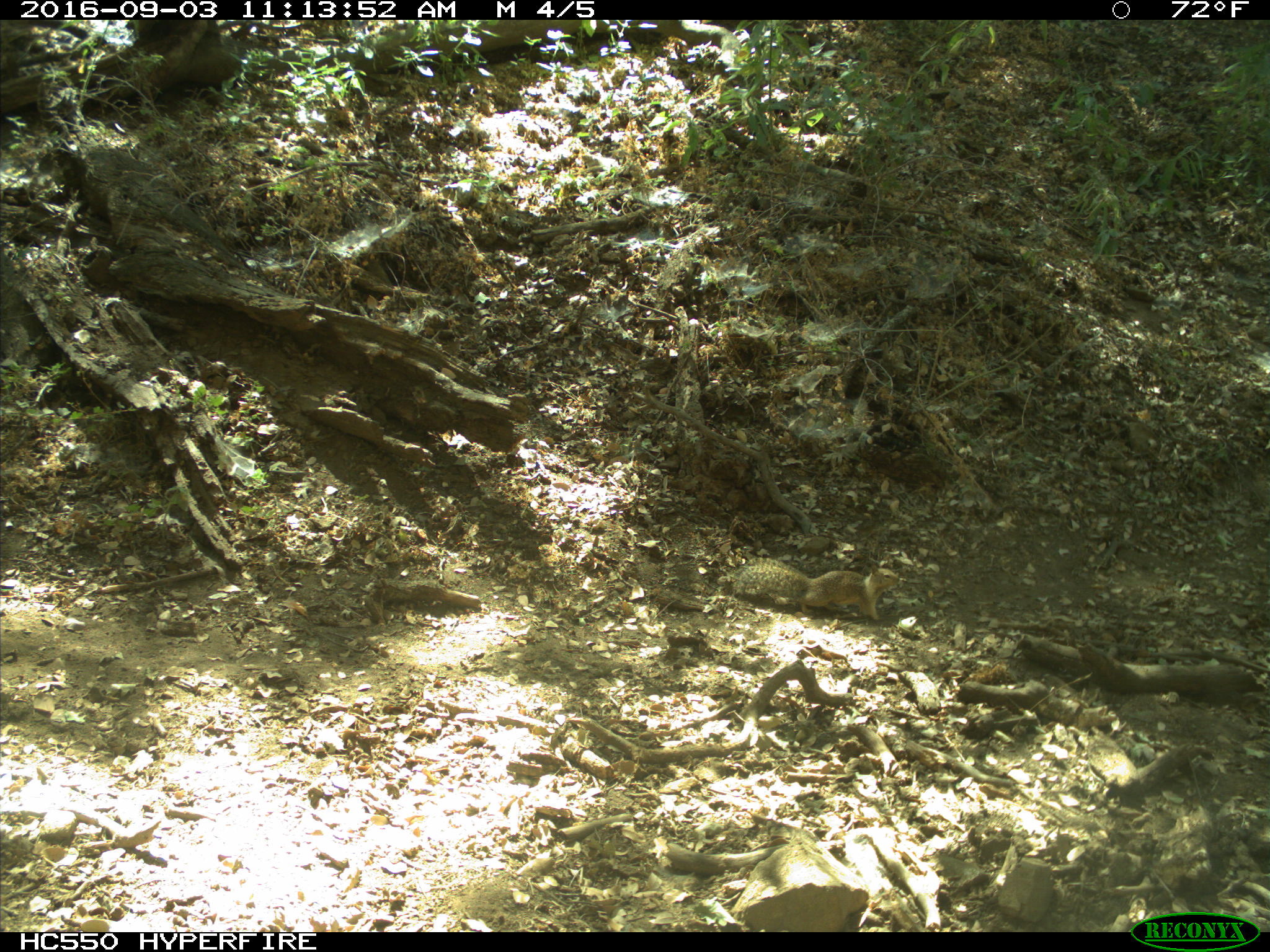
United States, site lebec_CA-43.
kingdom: Animalia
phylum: Chordata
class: Mammalia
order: Rodentia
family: Sciuridae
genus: Otospermophilus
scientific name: Otospermophilus beecheyi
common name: california ground squirrel